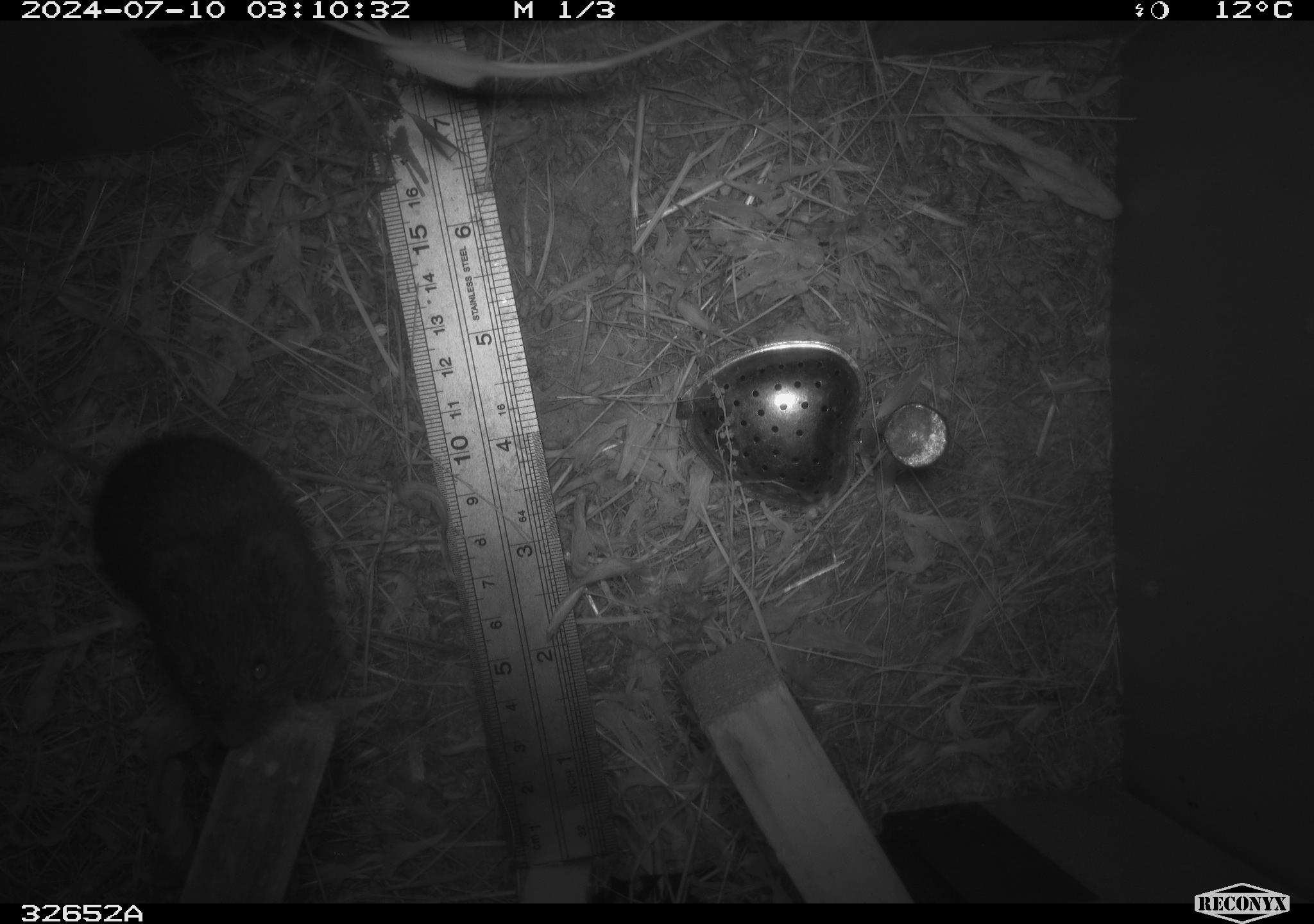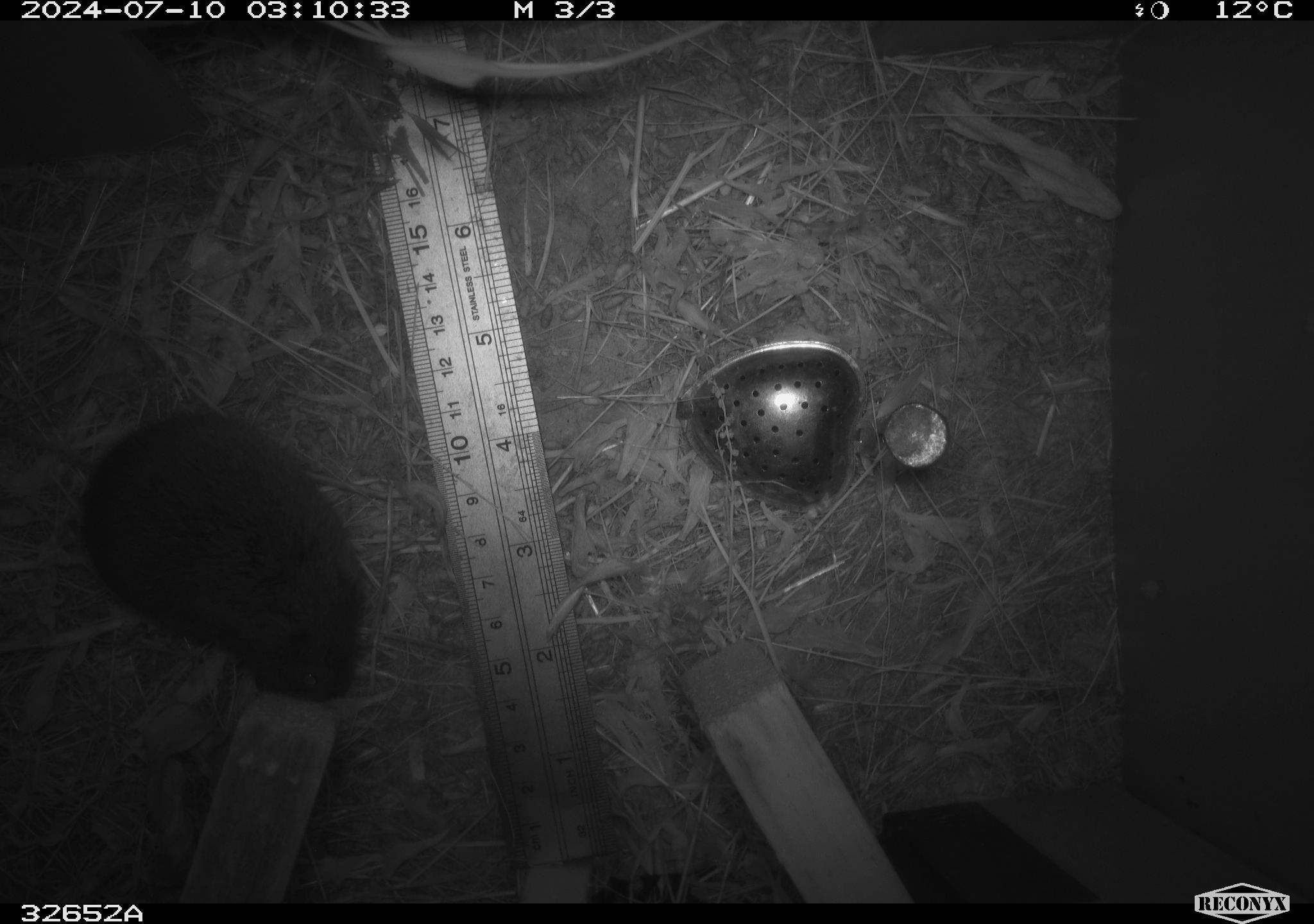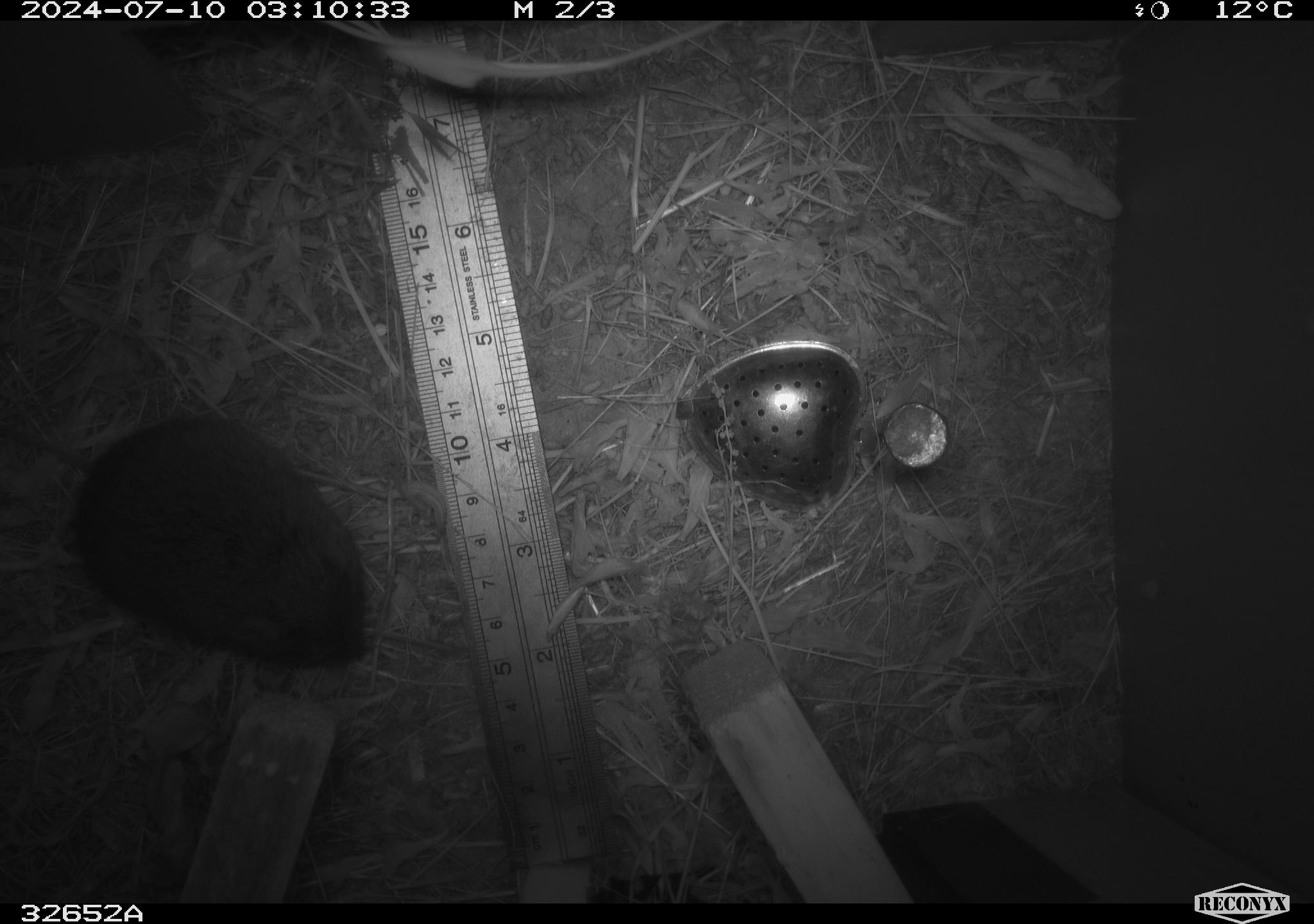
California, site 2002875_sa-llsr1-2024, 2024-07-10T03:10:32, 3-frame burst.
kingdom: Animalia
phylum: Chordata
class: Mammalia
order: Rodentia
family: Cricetidae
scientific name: Arvicolinae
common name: voles, lemmings, and muskrats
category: arvicolinae subfamily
Arvicolinae subfamily (voles, lemmings, and muskrats) (Arvicolinae).